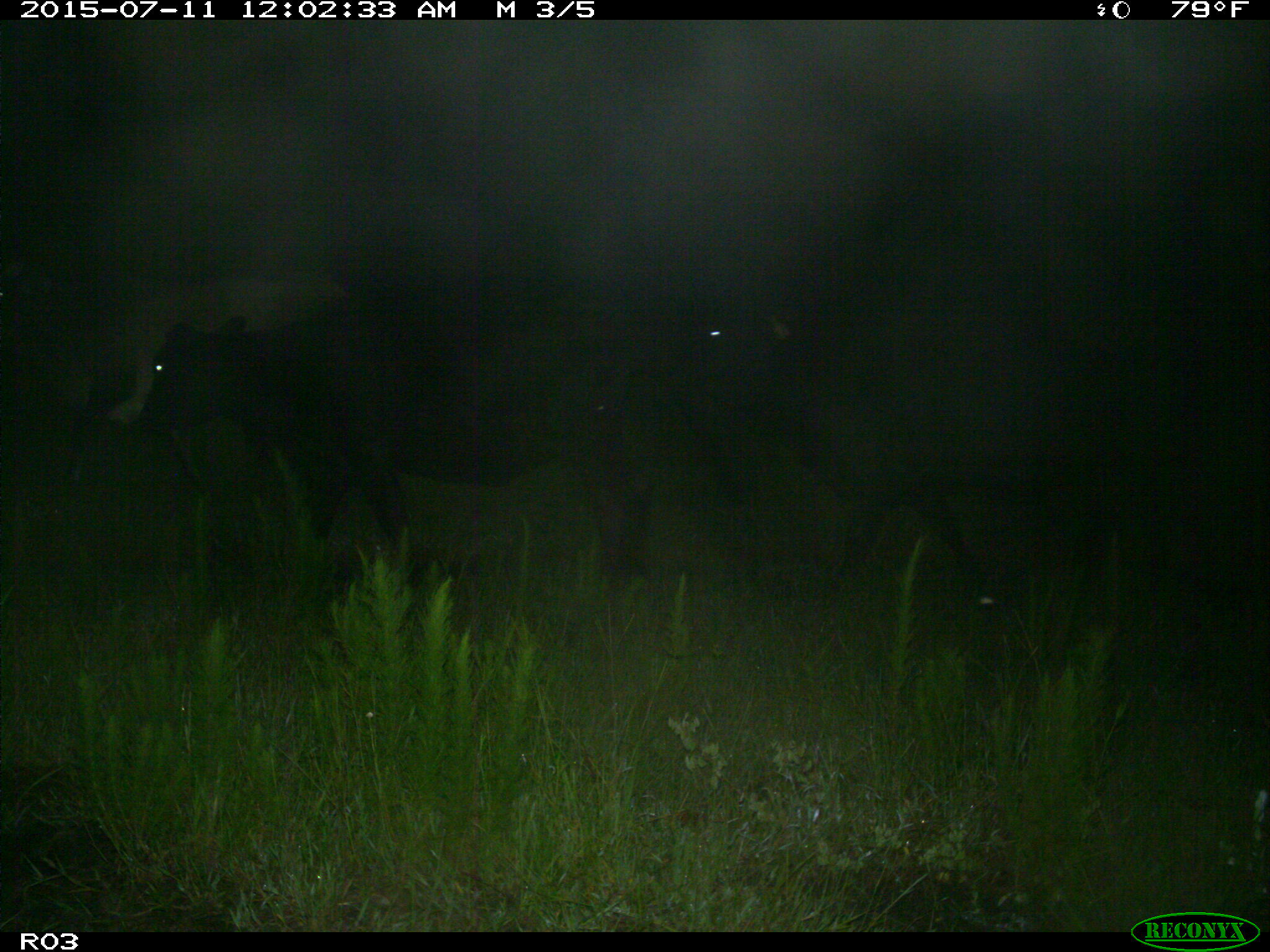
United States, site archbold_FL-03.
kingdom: Animalia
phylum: Chordata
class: Mammalia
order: Artiodactyla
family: Bovidae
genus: Bos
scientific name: Bos taurus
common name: domestic cow